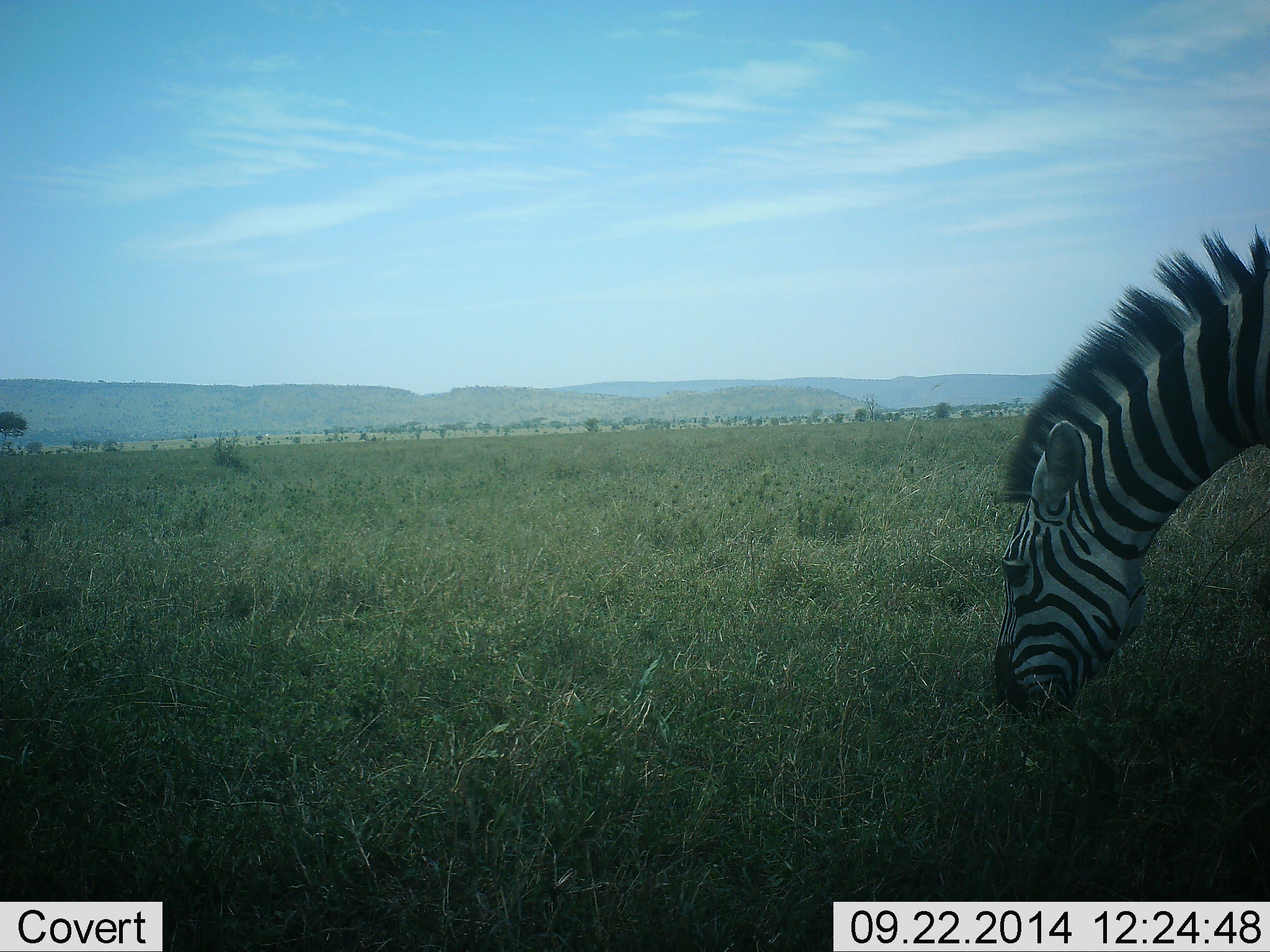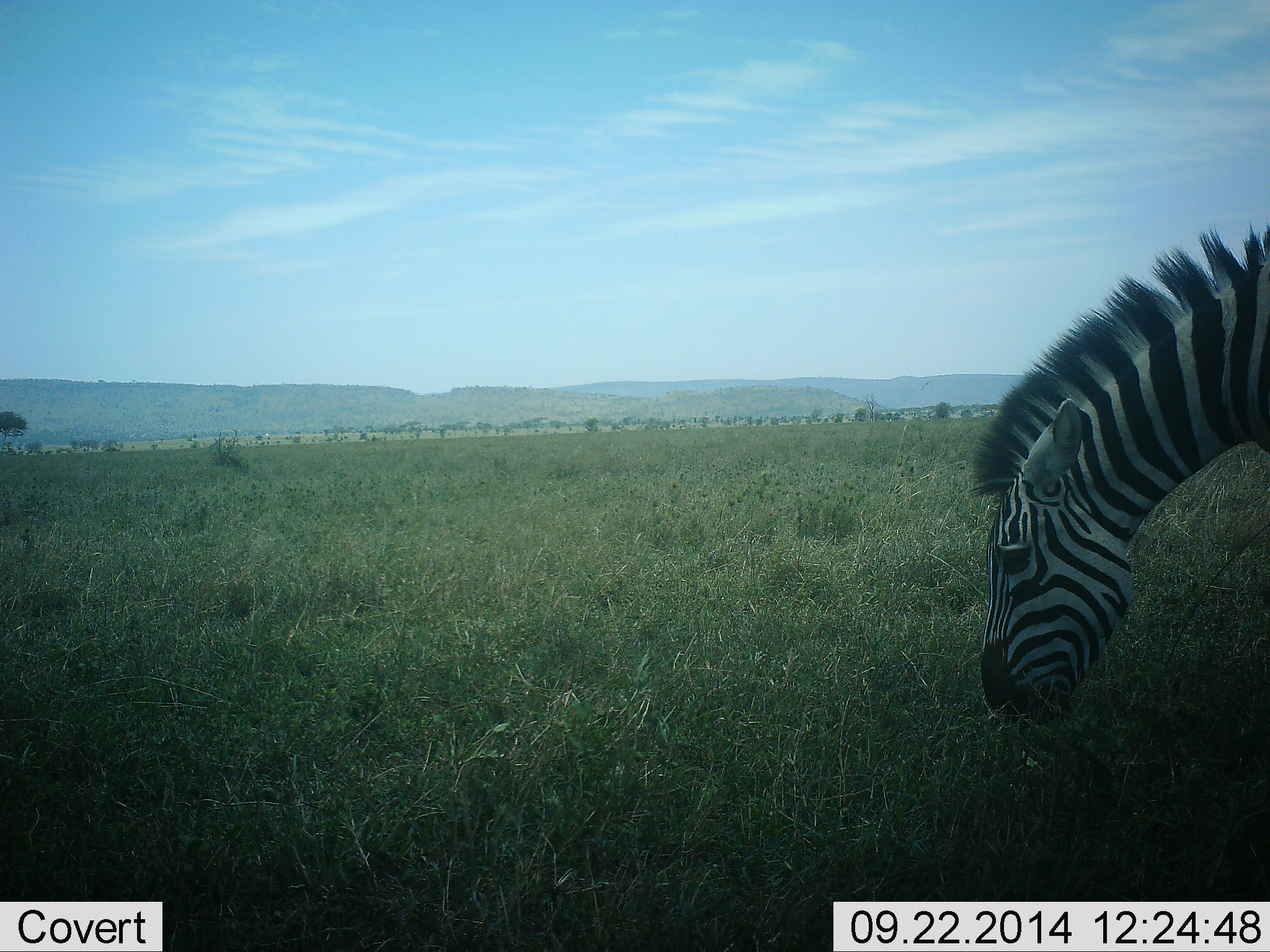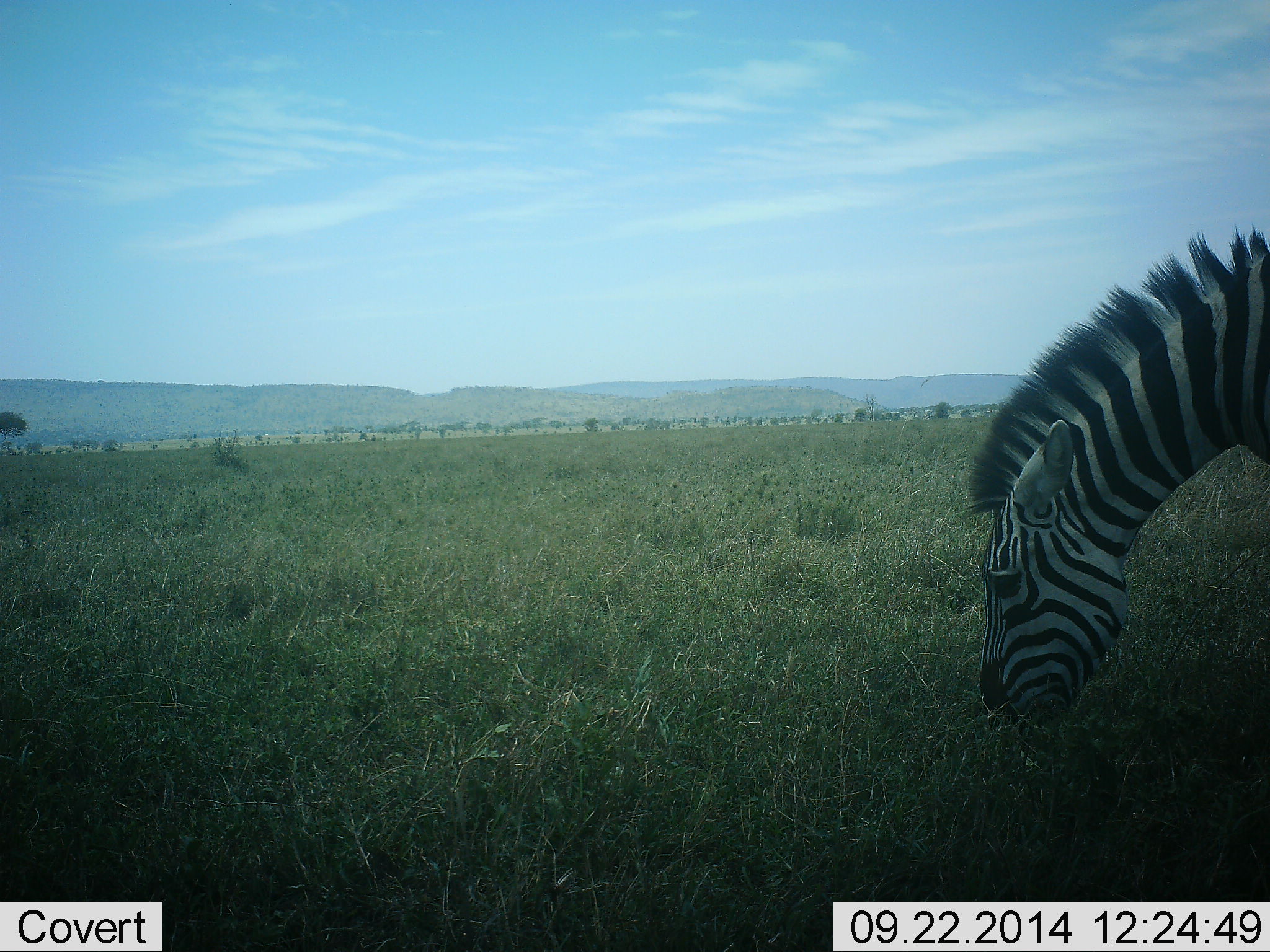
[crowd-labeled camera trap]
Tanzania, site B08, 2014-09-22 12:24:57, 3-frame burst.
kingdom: Animalia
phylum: Chordata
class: Mammalia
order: Perissodactyla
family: Equidae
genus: Equus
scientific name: Equus quagga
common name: plains zebra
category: zebra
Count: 1.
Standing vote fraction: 10%.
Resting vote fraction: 0%.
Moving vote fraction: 0%.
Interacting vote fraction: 0%.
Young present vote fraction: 0%.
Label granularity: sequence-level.